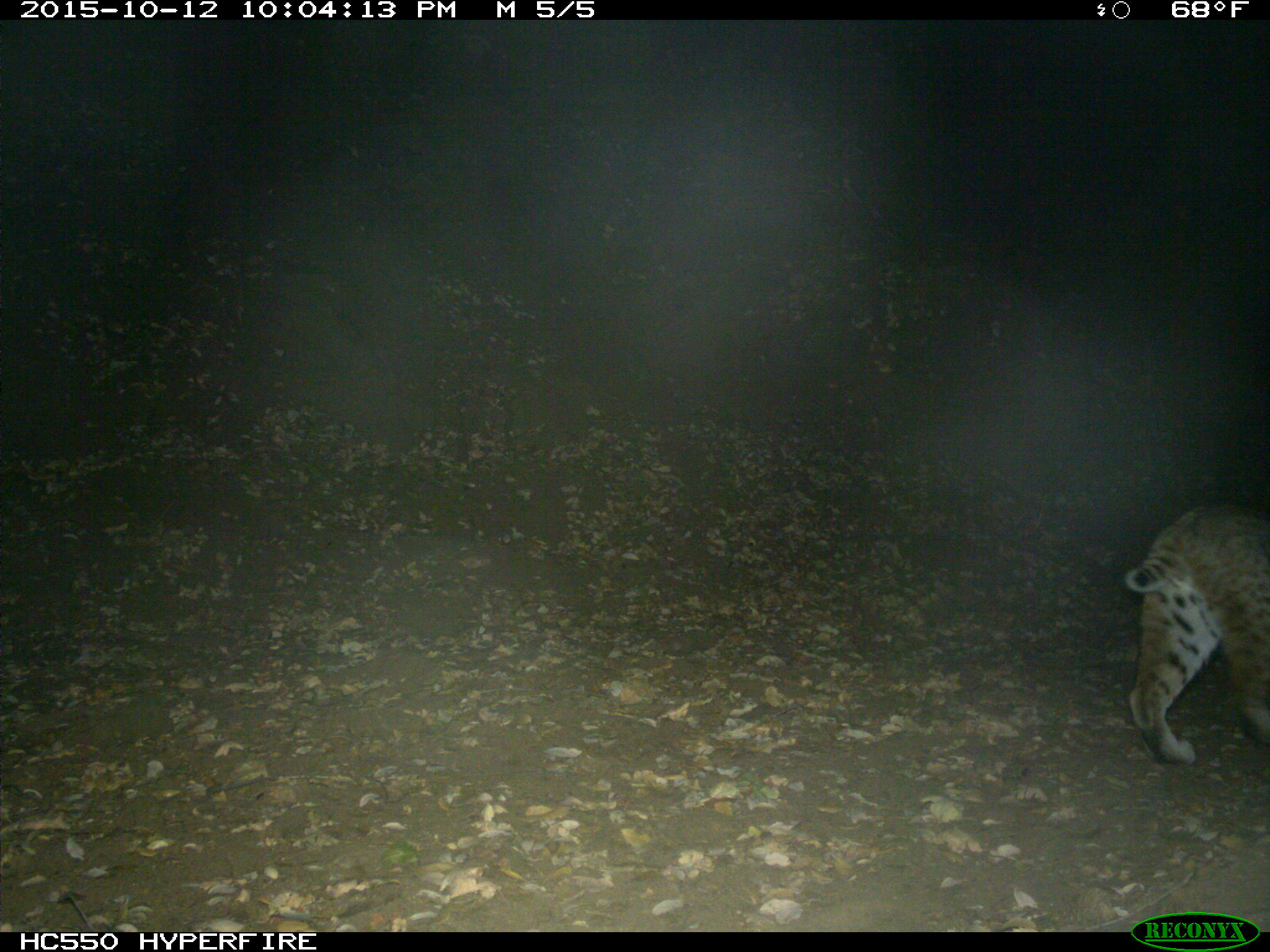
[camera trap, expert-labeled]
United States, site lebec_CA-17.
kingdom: Animalia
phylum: Chordata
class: Mammalia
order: Carnivora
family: Felidae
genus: Lynx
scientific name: Lynx rufus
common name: bobcat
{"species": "Lynx rufus (bobcat)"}